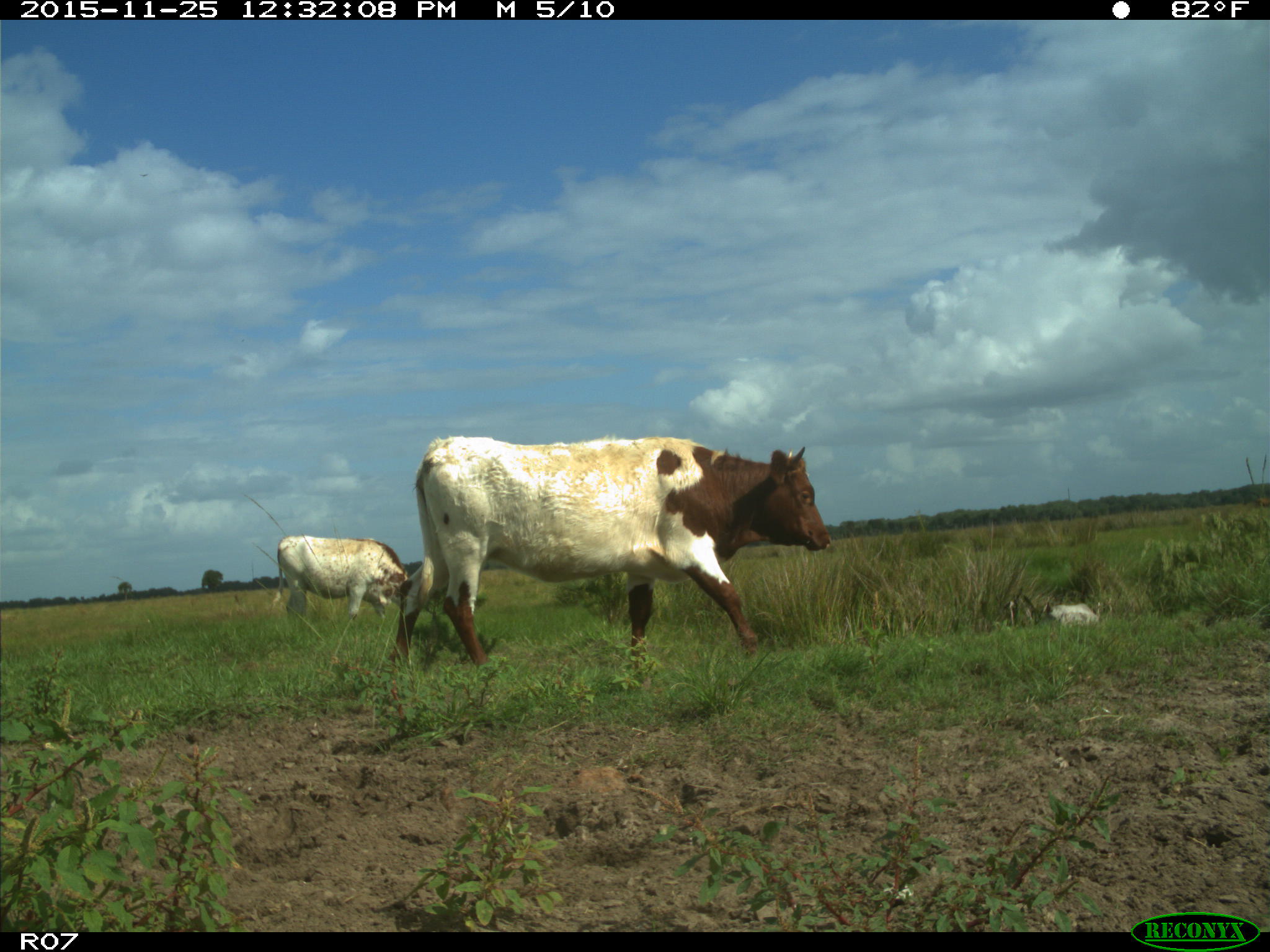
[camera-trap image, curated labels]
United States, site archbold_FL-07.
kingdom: Animalia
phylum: Chordata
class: Mammalia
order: Artiodactyla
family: Bovidae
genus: Bos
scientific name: Bos taurus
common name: domestic cow